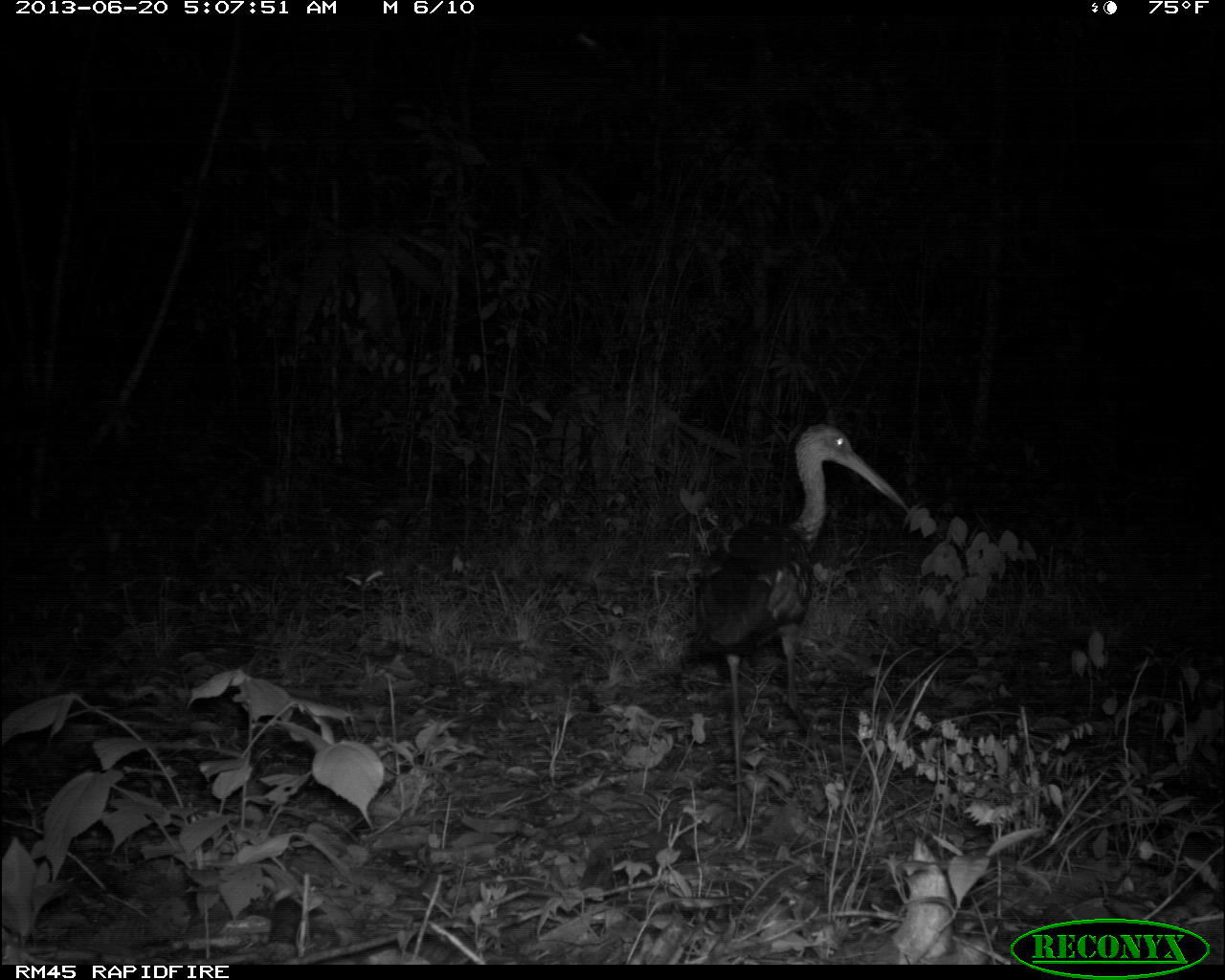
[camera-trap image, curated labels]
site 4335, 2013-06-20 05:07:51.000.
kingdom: Animalia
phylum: Chordata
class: Aves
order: Gruiformes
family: Aramidae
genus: Aramus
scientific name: Aramus guarauna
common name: limpkin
Aramus guarauna (limpkin), count 1.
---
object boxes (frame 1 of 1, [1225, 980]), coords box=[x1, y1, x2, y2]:
aramus guarauna: box=[690, 422, 910, 736]